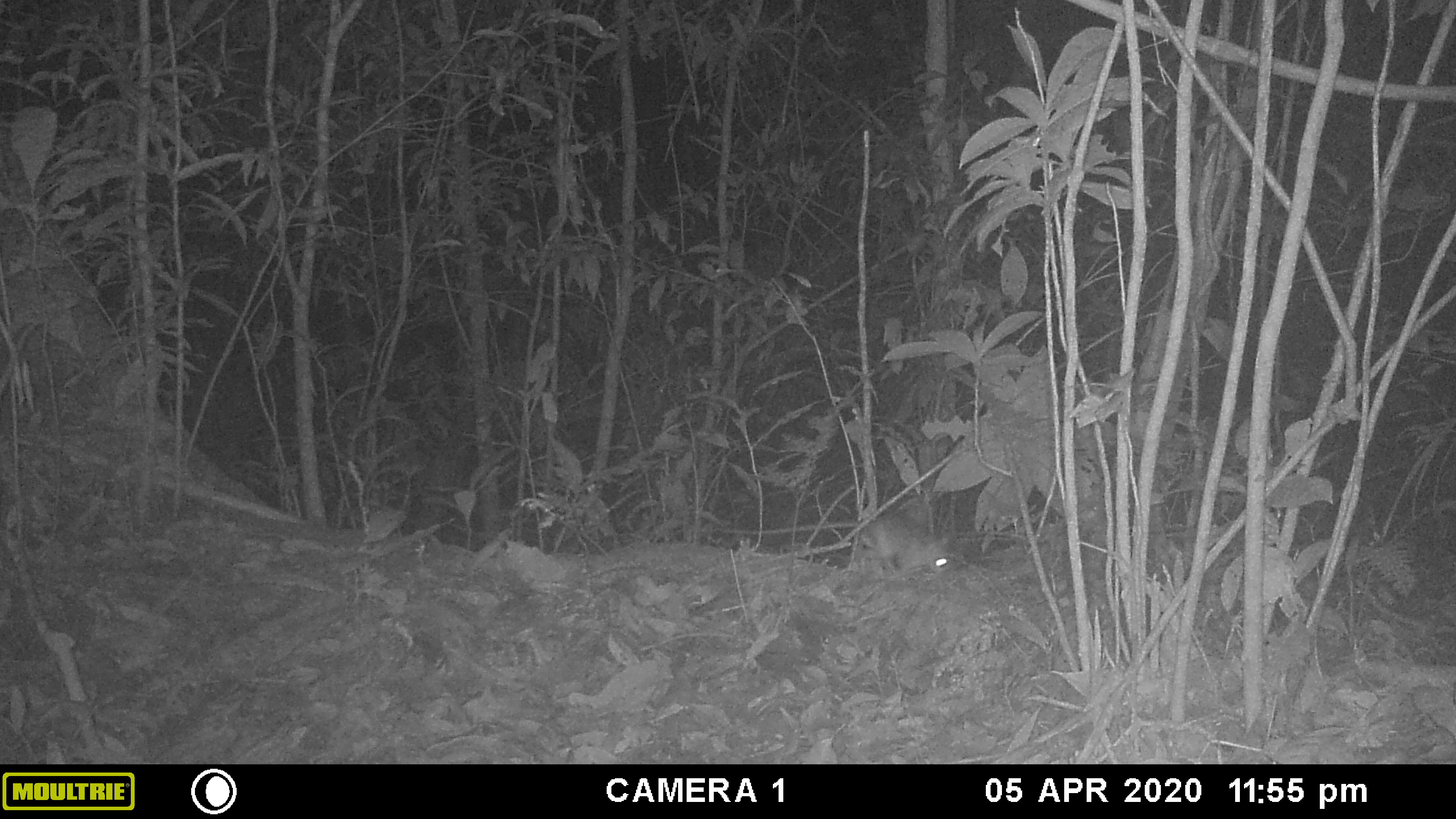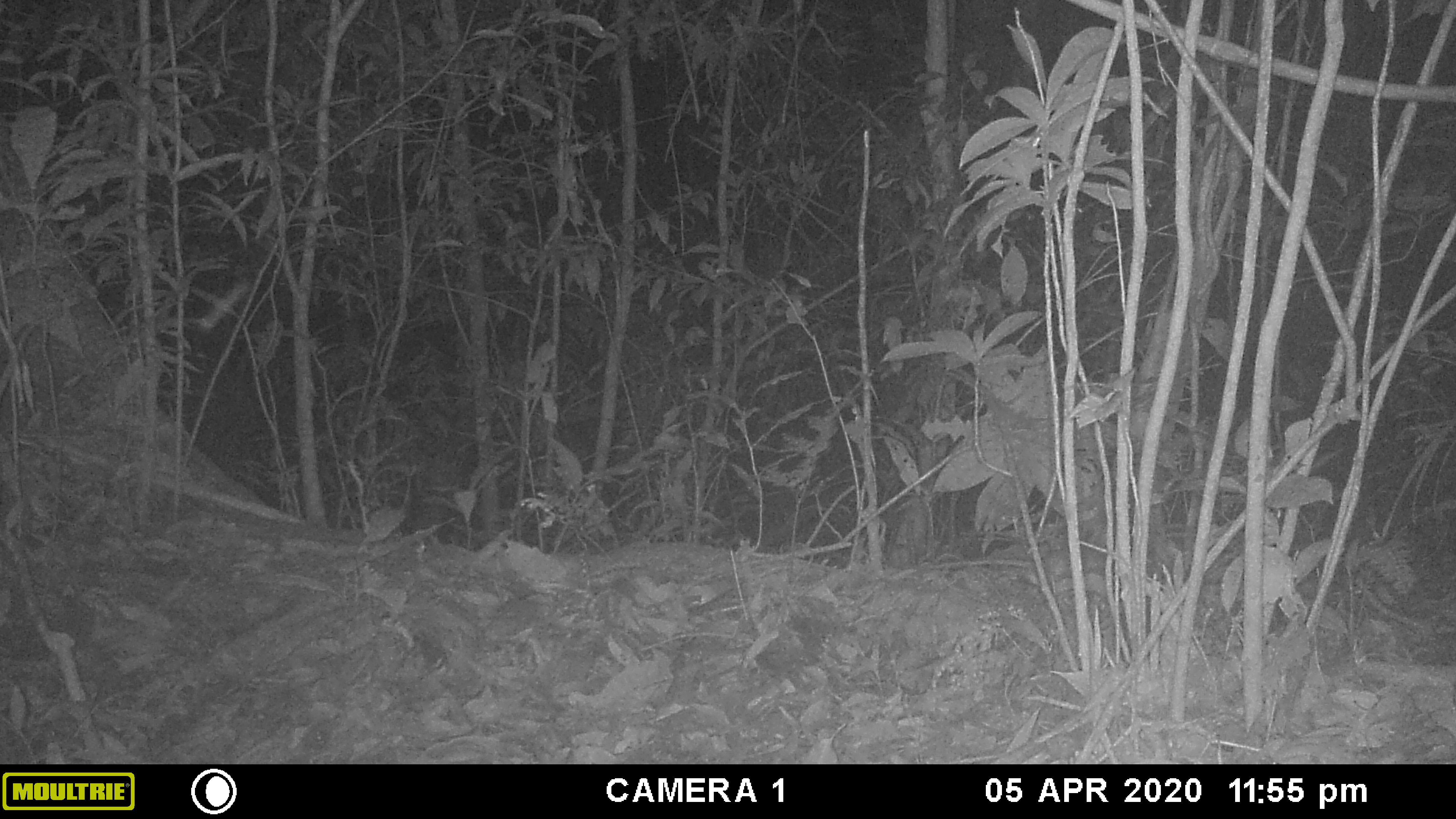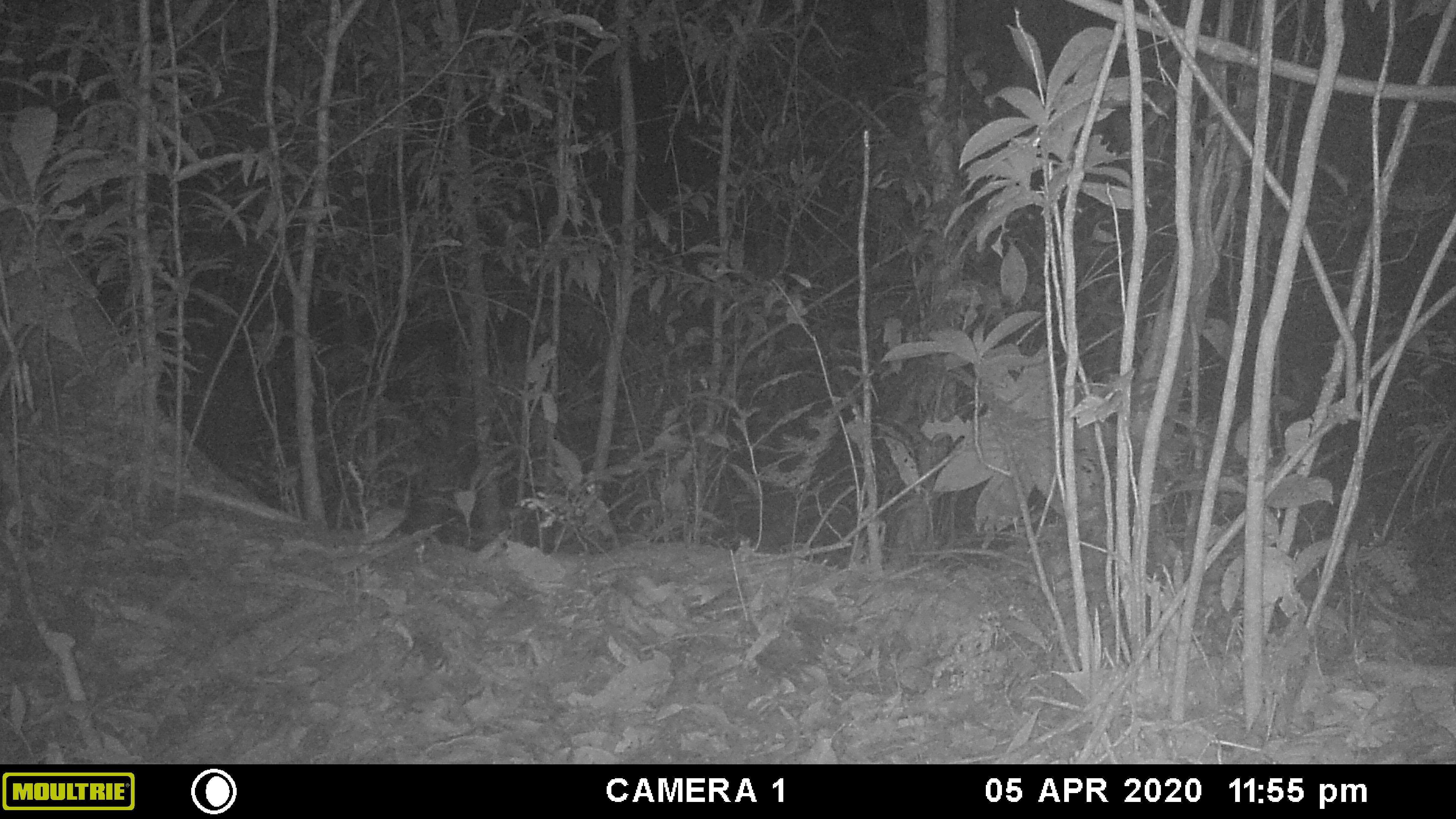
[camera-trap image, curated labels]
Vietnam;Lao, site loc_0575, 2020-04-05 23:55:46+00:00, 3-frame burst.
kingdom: Animalia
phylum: Chordata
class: Mammalia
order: Rodentia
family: Muridae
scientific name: Muridae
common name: old-world mice and rats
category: unidentified murid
Unidentified murid (old-world mice and rats) (Muridae). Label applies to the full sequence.